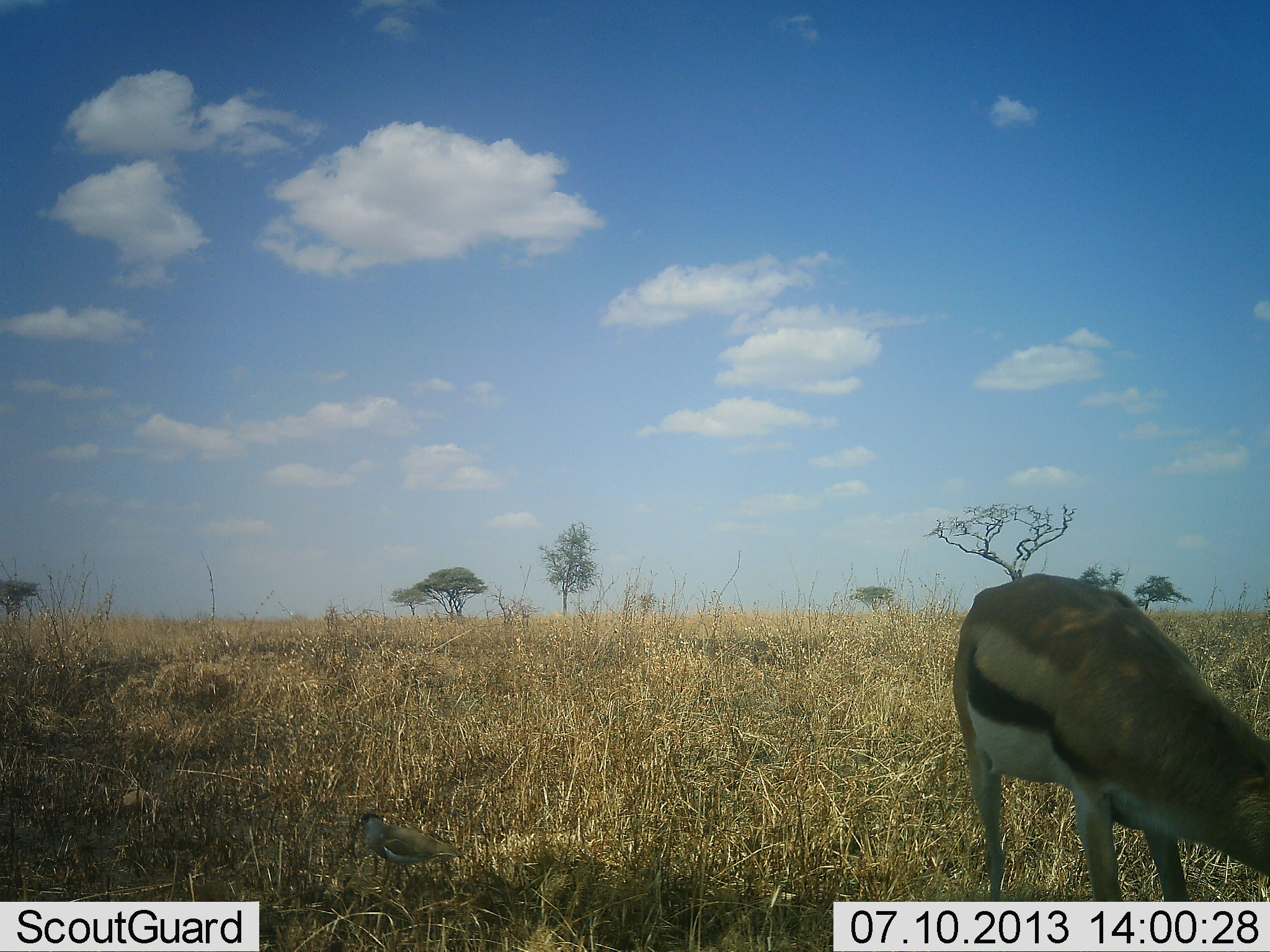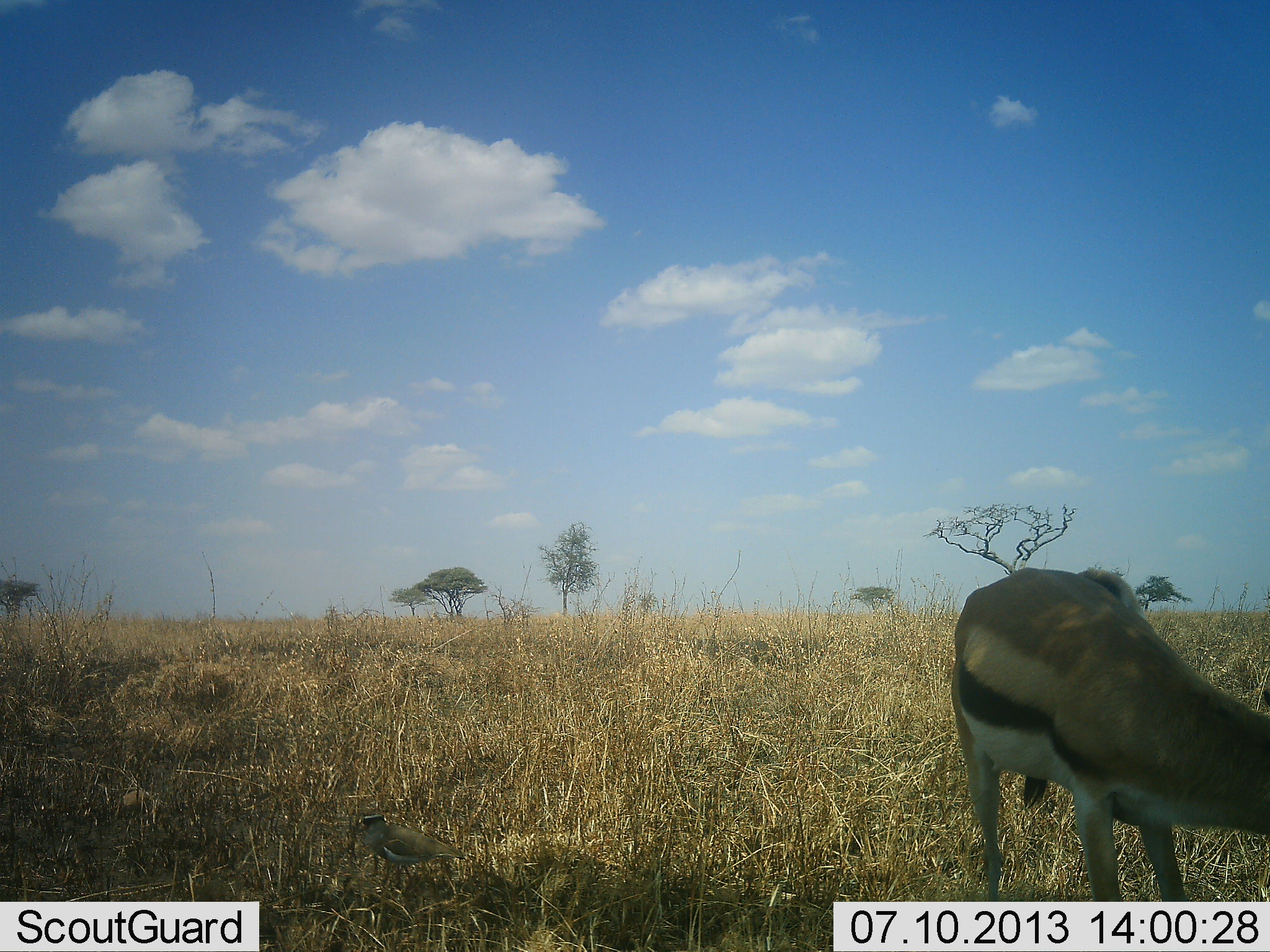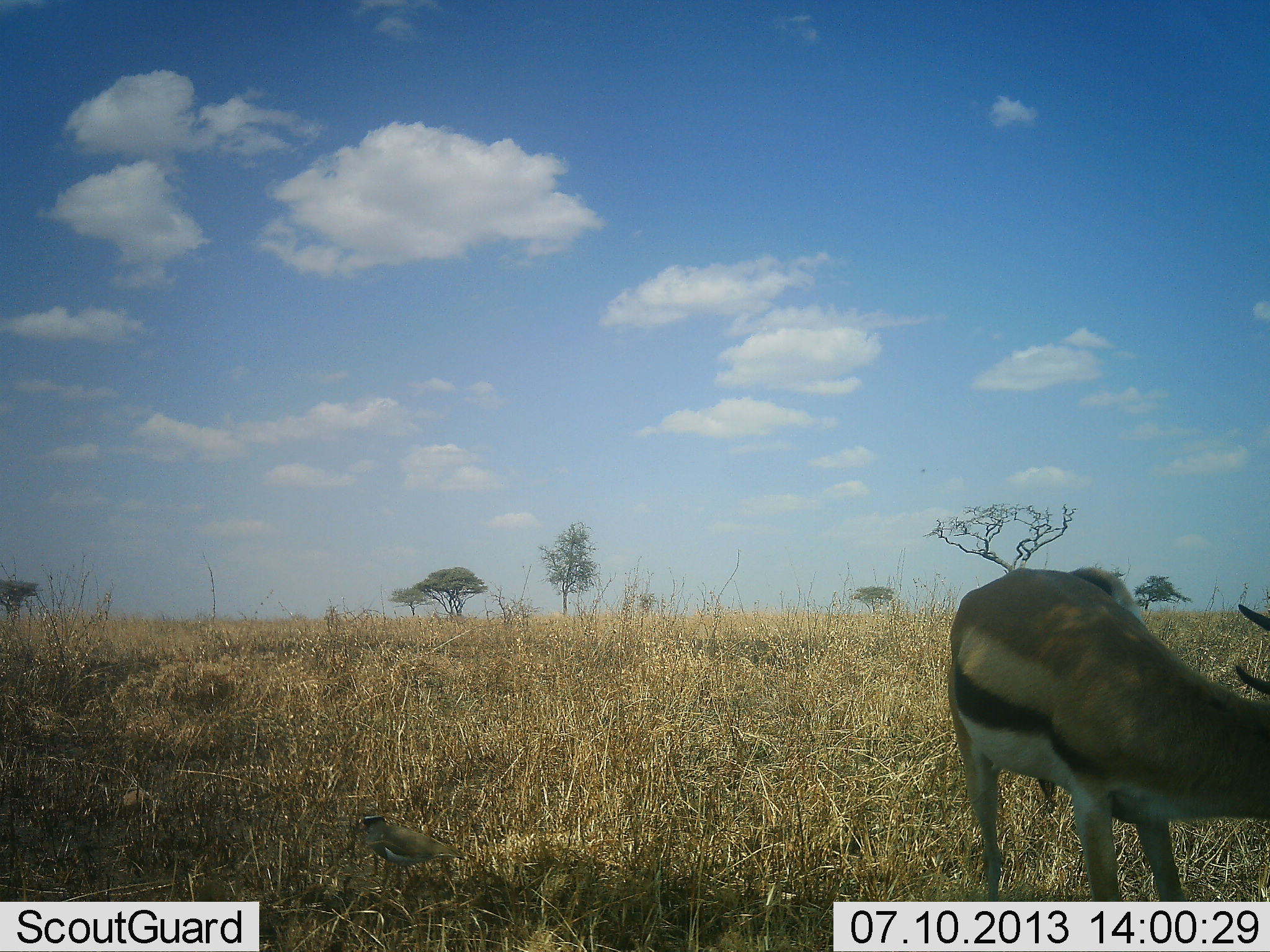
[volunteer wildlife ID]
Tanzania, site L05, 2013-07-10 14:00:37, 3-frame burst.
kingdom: Animalia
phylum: Chordata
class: Mammalia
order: Artiodactyla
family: Bovidae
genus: Eudorcas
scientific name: Eudorcas thomsonii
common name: thomson's gazelle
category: gazellethomsons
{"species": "gazellethomsons (thomson's gazelle) (Eudorcas thomsonii)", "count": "1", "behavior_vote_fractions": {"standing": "52%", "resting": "6%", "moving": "0%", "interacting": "0%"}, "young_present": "0%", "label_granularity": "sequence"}